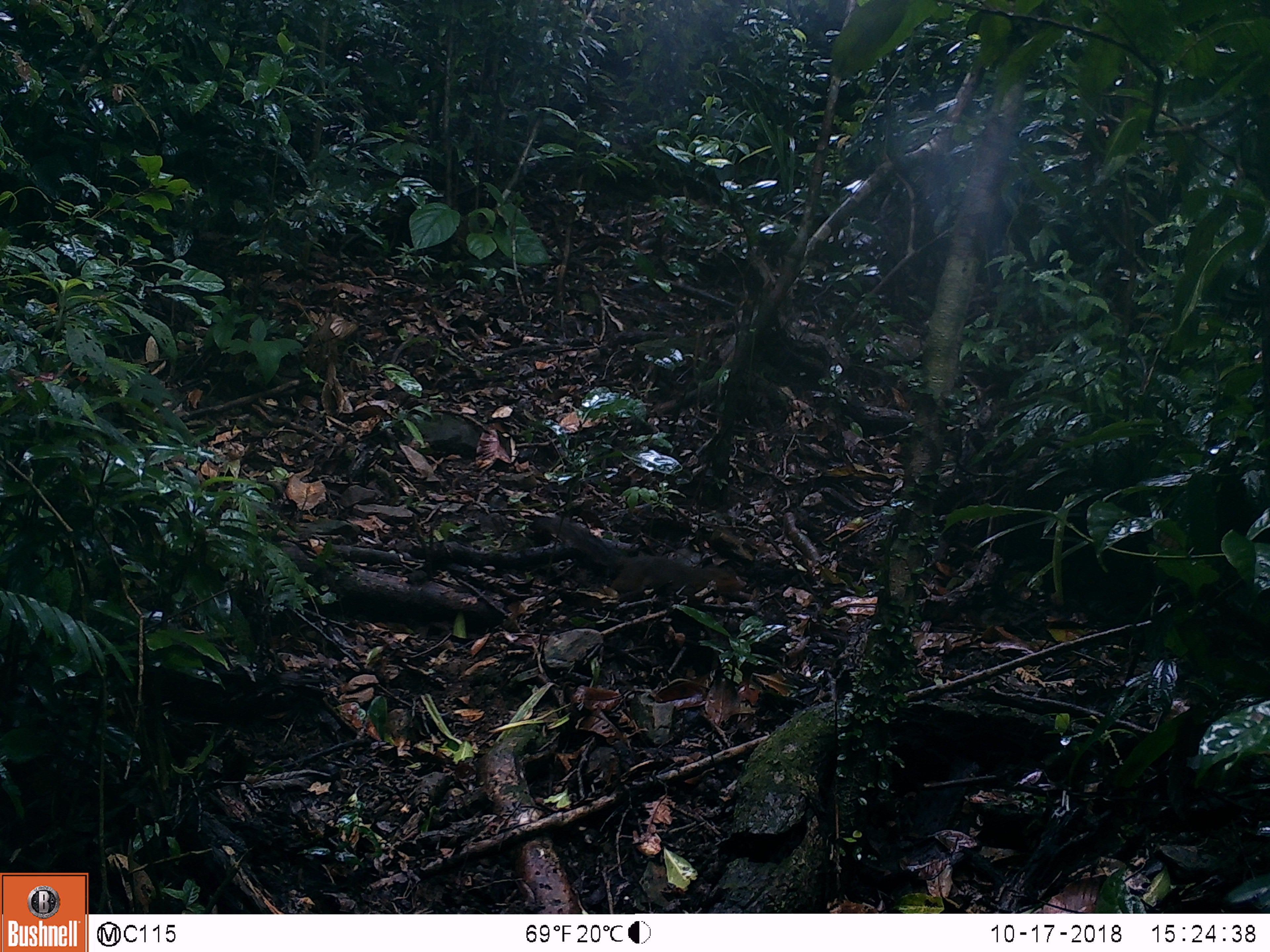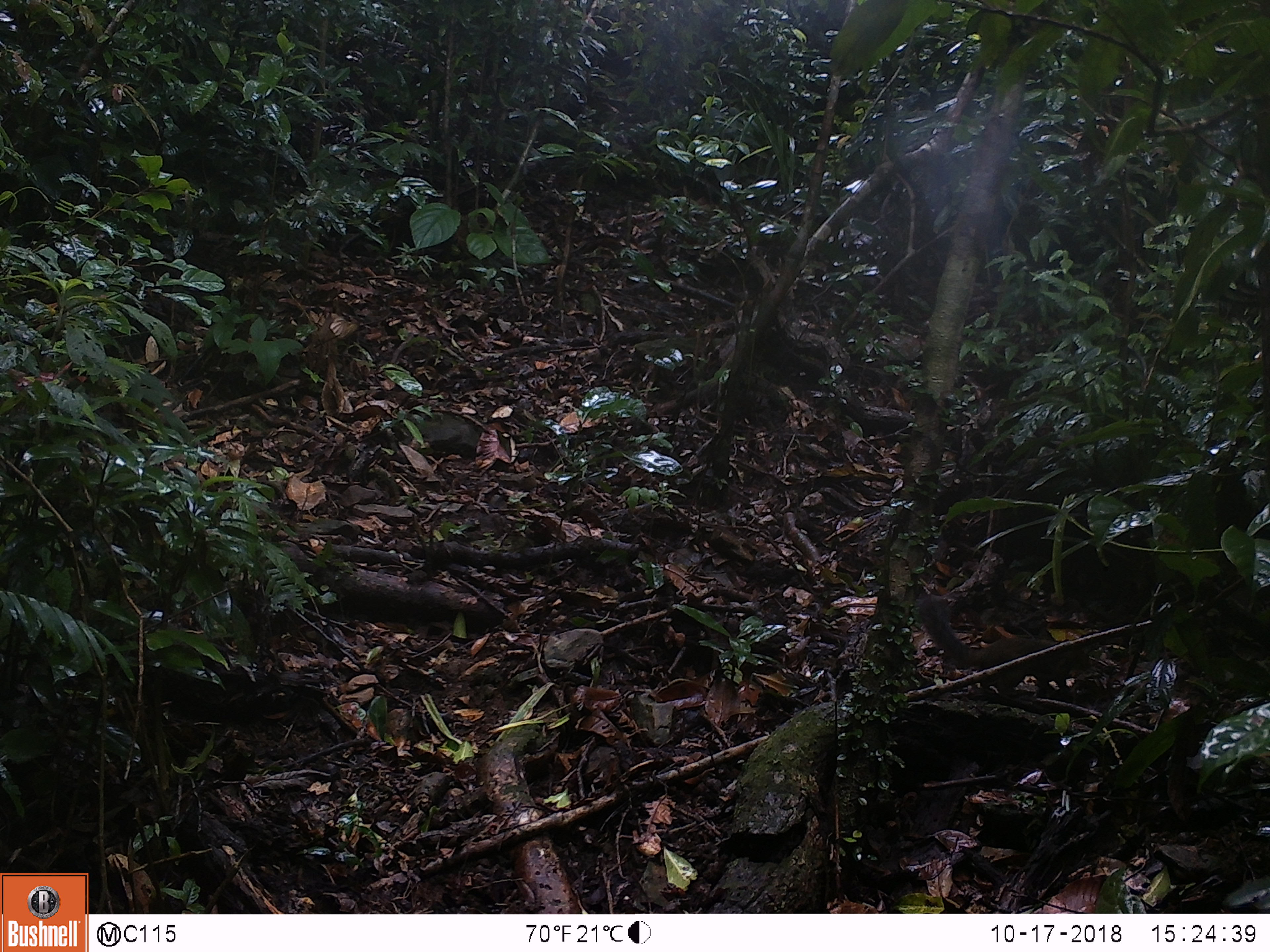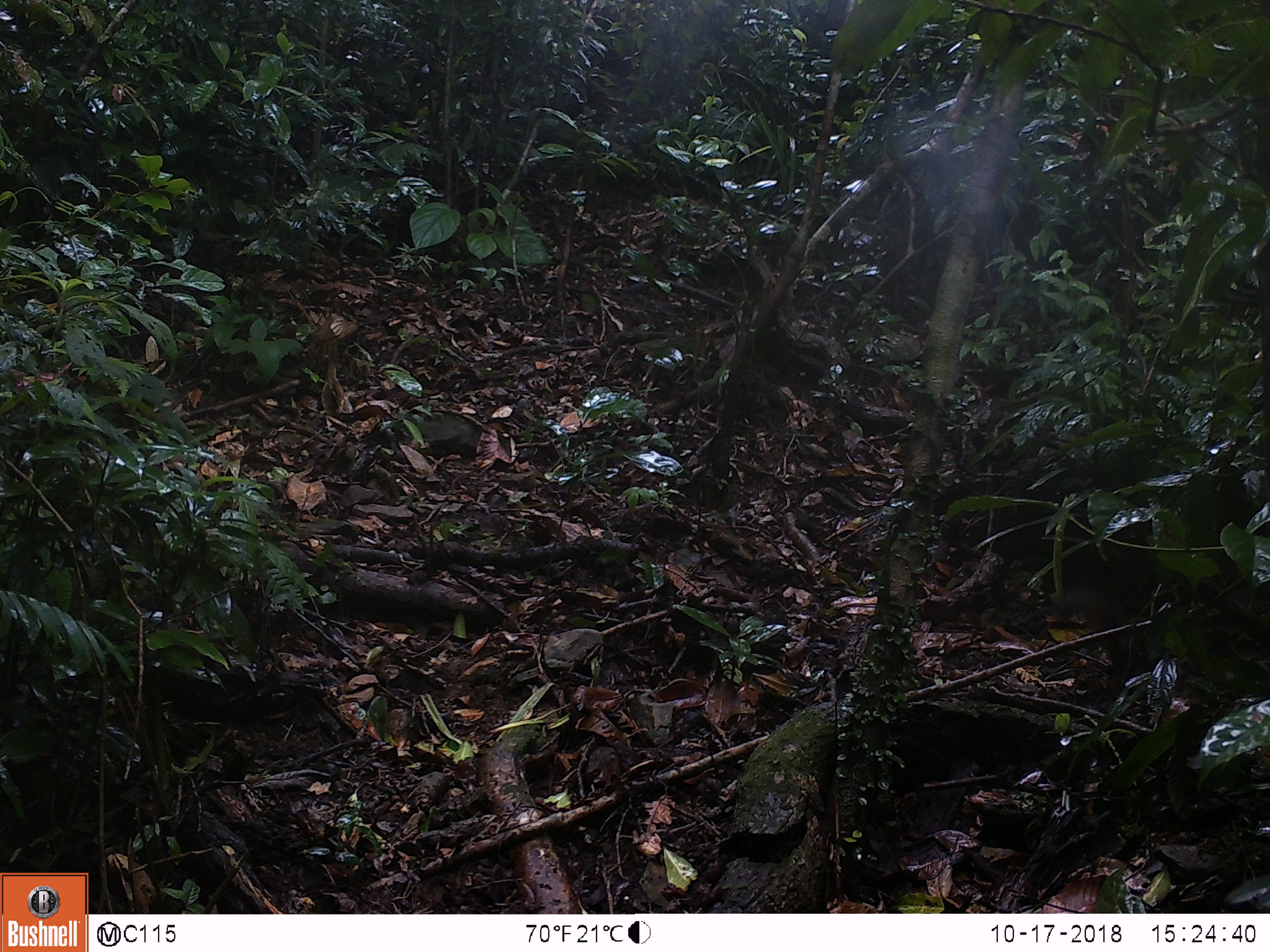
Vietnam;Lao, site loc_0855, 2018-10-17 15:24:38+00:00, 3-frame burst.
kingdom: Animalia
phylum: Chordata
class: Mammalia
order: Rodentia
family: Sciuridae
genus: Dremomys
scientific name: Dremomys rufigenis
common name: red-cheeked squirrel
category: red cheeked squirrel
Red cheeked squirrel (red-cheeked squirrel) (Dremomys rufigenis). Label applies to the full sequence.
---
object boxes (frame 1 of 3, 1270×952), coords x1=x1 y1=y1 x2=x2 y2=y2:
red cheeked squirrel: x1=522 y1=513 x2=755 y2=604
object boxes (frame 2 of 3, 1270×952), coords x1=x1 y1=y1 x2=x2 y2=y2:
red cheeked squirrel: x1=915 y1=594 x2=1093 y2=696